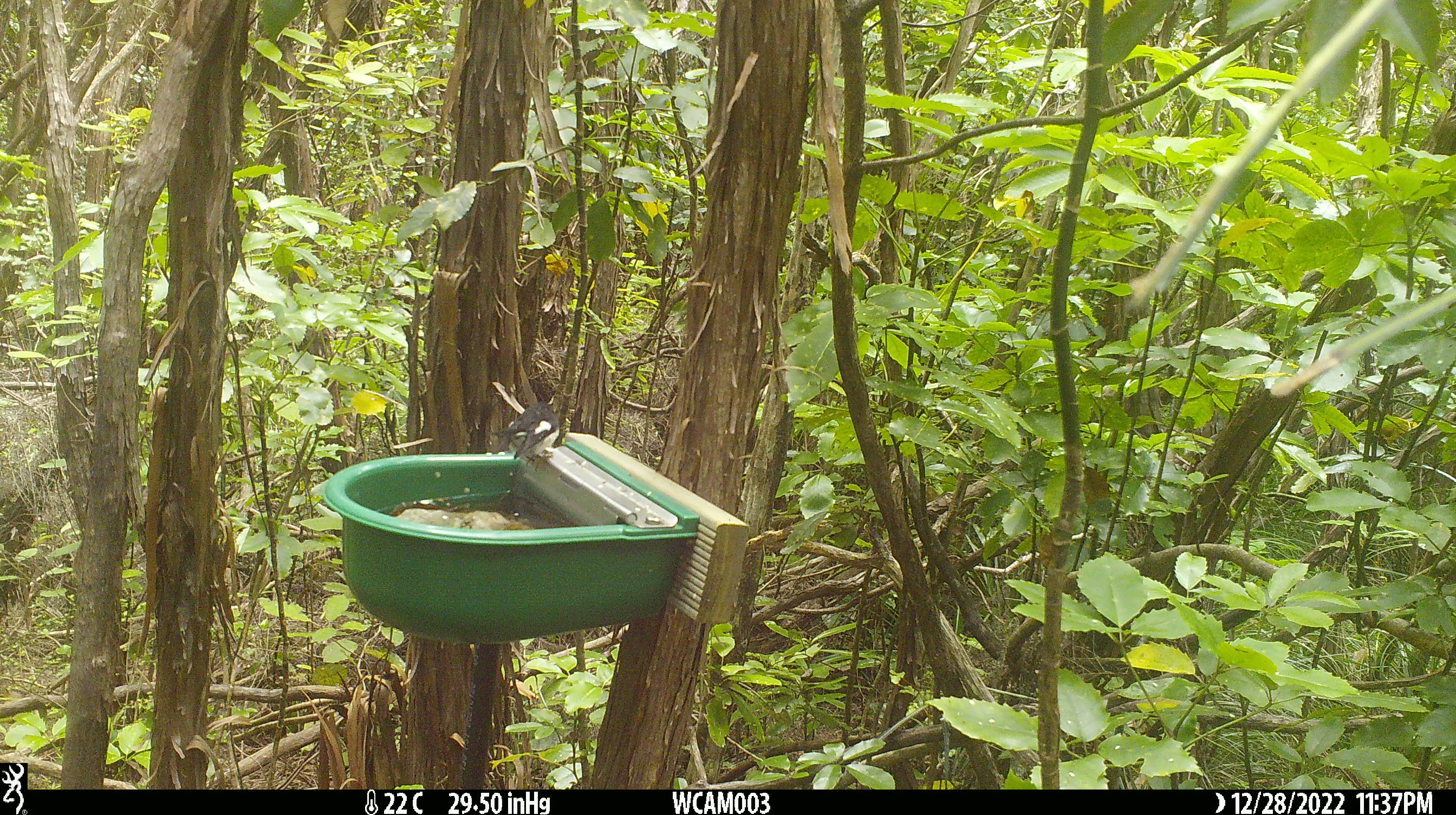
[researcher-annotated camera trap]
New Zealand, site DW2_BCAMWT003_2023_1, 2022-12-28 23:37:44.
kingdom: Animalia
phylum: Chordata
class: Aves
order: Passeriformes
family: Petroicidae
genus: Petroica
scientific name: Petroica macrocephala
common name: tomtit